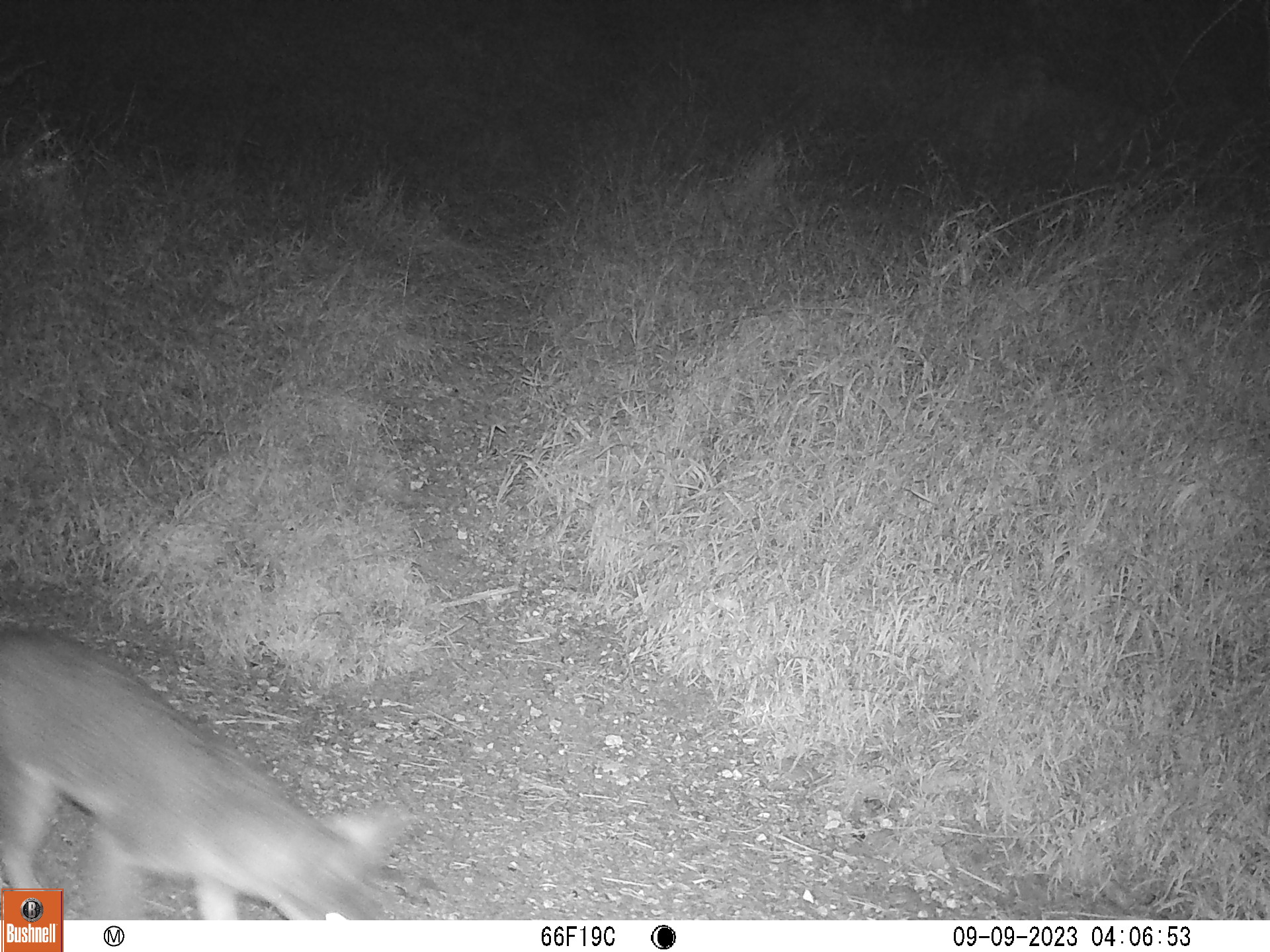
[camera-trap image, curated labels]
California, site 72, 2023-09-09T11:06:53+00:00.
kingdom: Animalia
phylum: Chordata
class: Mammalia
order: Carnivora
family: Canidae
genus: Urocyon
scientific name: Urocyon cinereoargenteus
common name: gray fox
Gray fox (Urocyon cinereoargenteus).